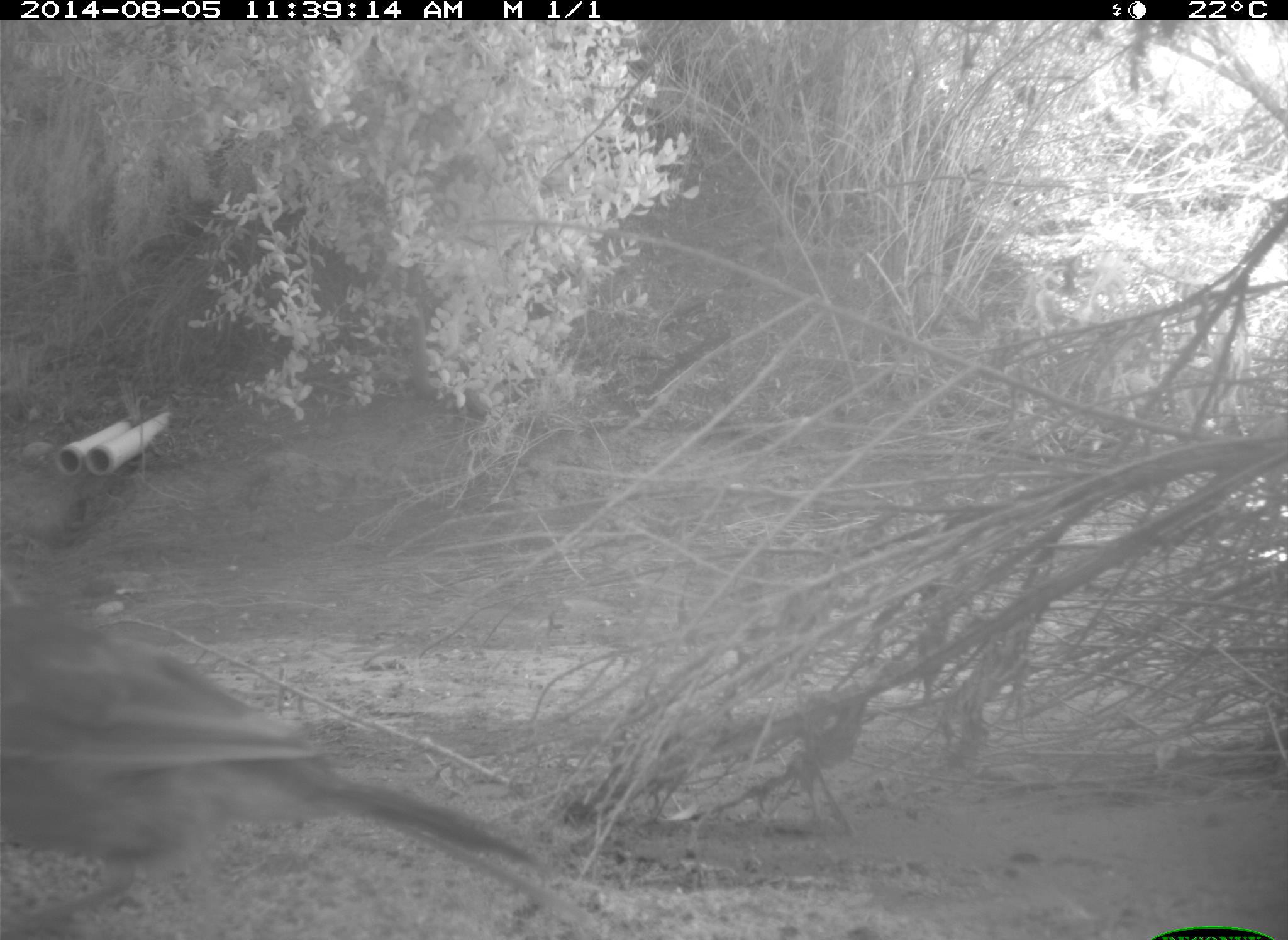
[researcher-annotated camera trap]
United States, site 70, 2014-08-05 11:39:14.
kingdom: Animalia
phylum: Chordata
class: Aves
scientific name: Aves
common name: bird